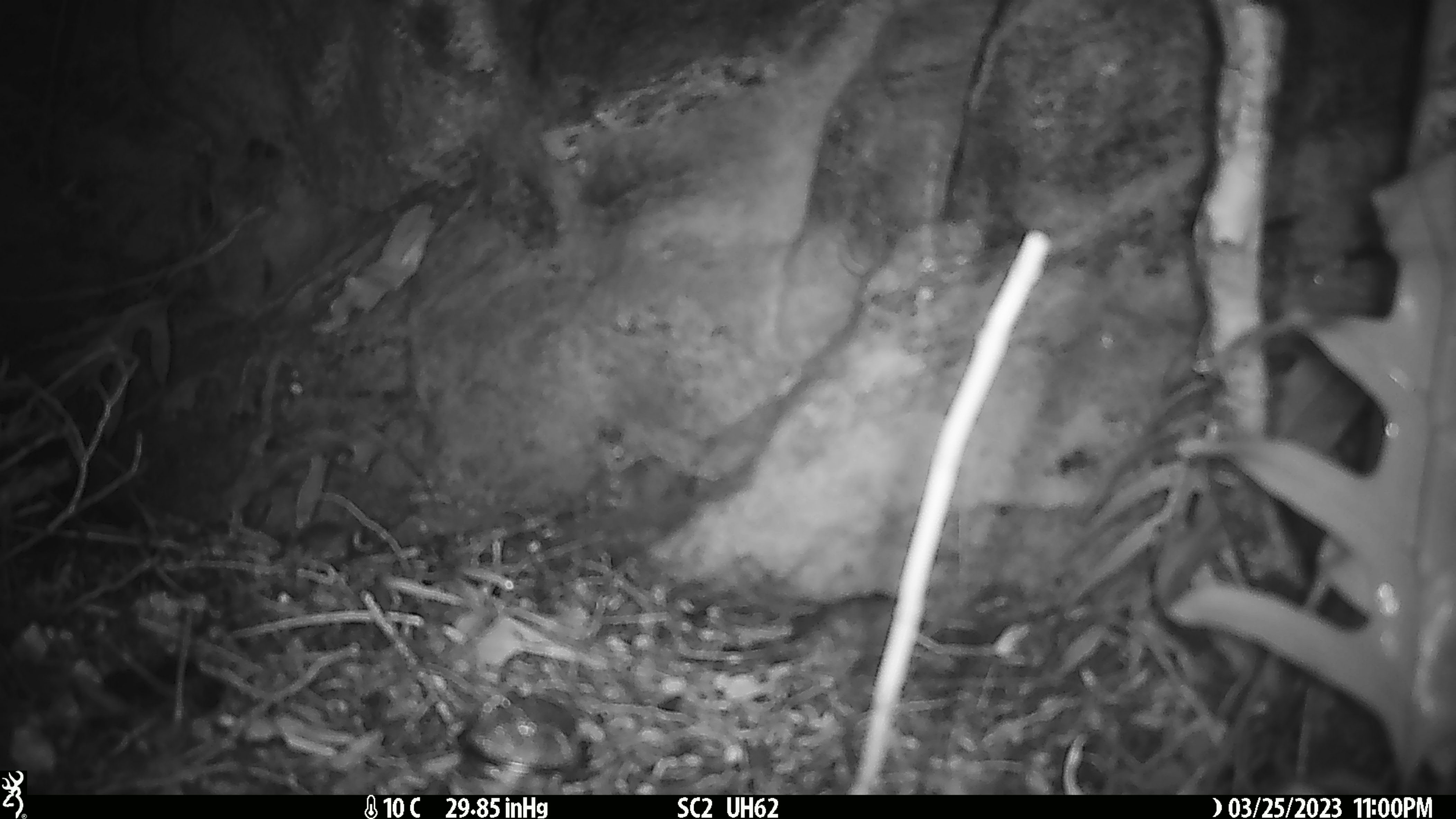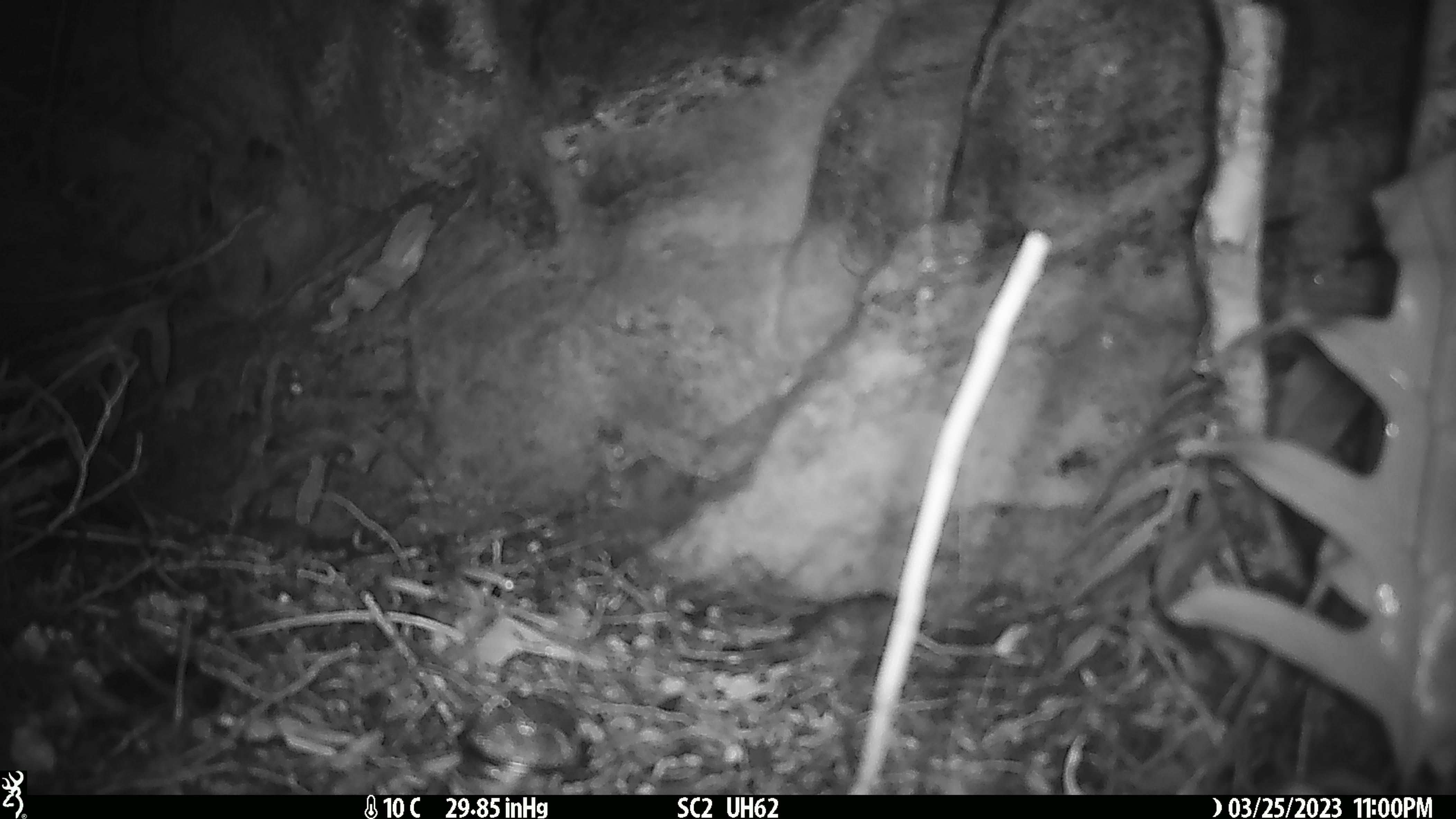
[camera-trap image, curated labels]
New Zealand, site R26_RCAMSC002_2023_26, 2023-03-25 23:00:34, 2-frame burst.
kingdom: Animalia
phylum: Chordata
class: Mammalia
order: Rodentia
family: Muridae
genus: Mus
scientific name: Mus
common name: mouse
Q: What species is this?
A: Mouse (Mus).